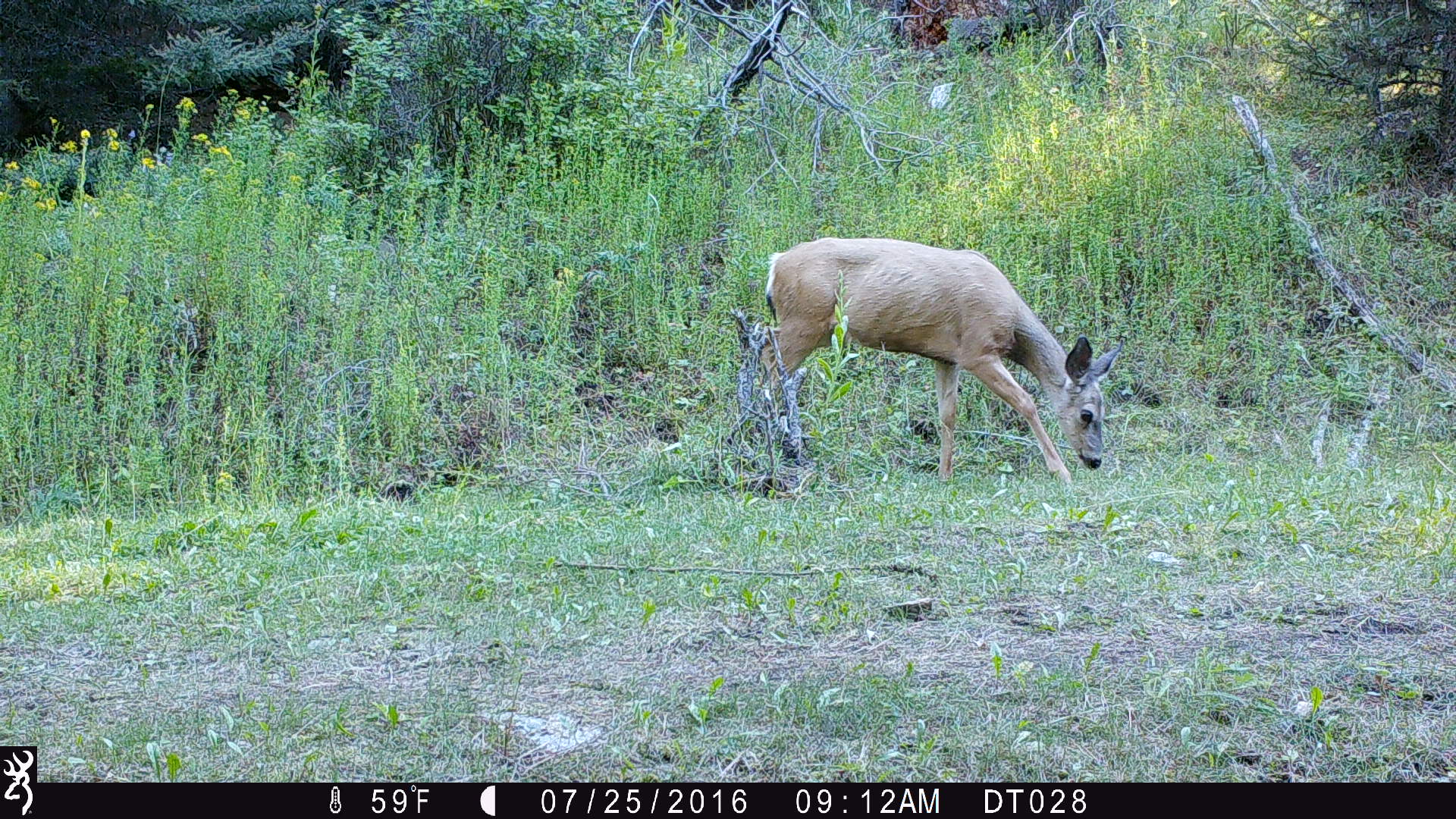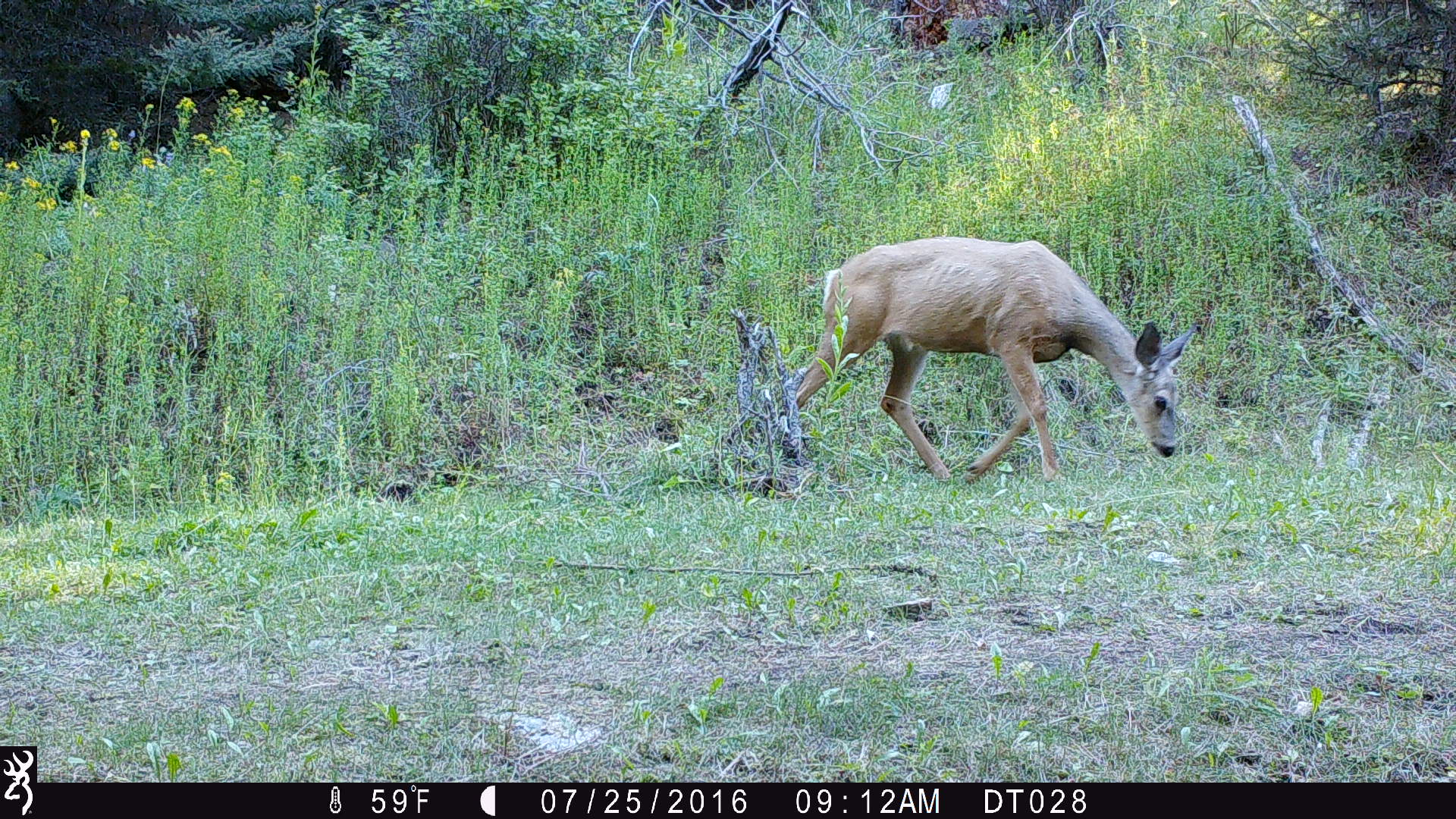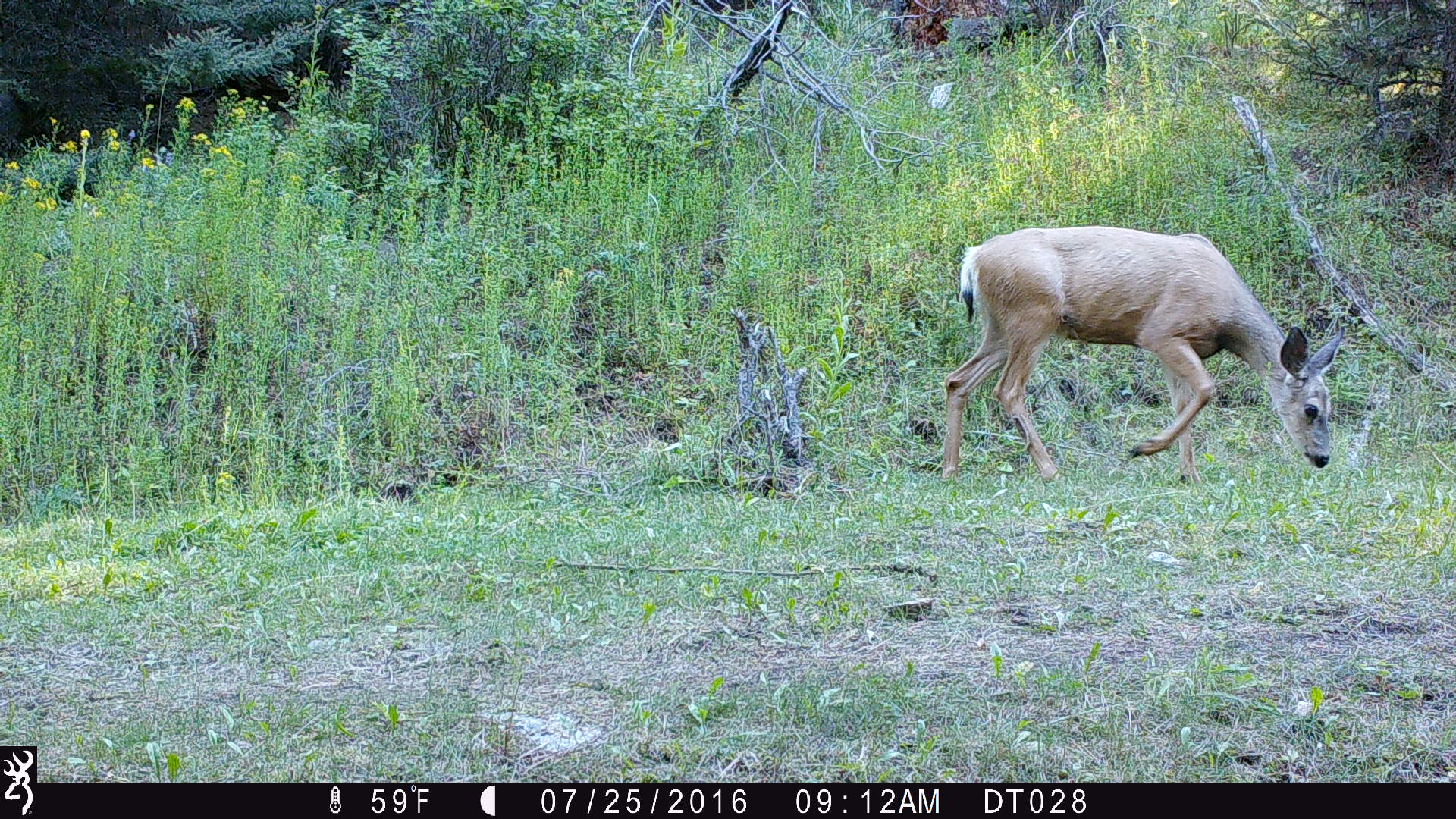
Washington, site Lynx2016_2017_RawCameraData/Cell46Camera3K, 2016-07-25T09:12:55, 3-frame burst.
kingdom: Animalia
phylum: Chordata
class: Mammalia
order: Artiodactyla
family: Cervidae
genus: Odocoileus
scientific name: Odocoileus hemionus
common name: mule deer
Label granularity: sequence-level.